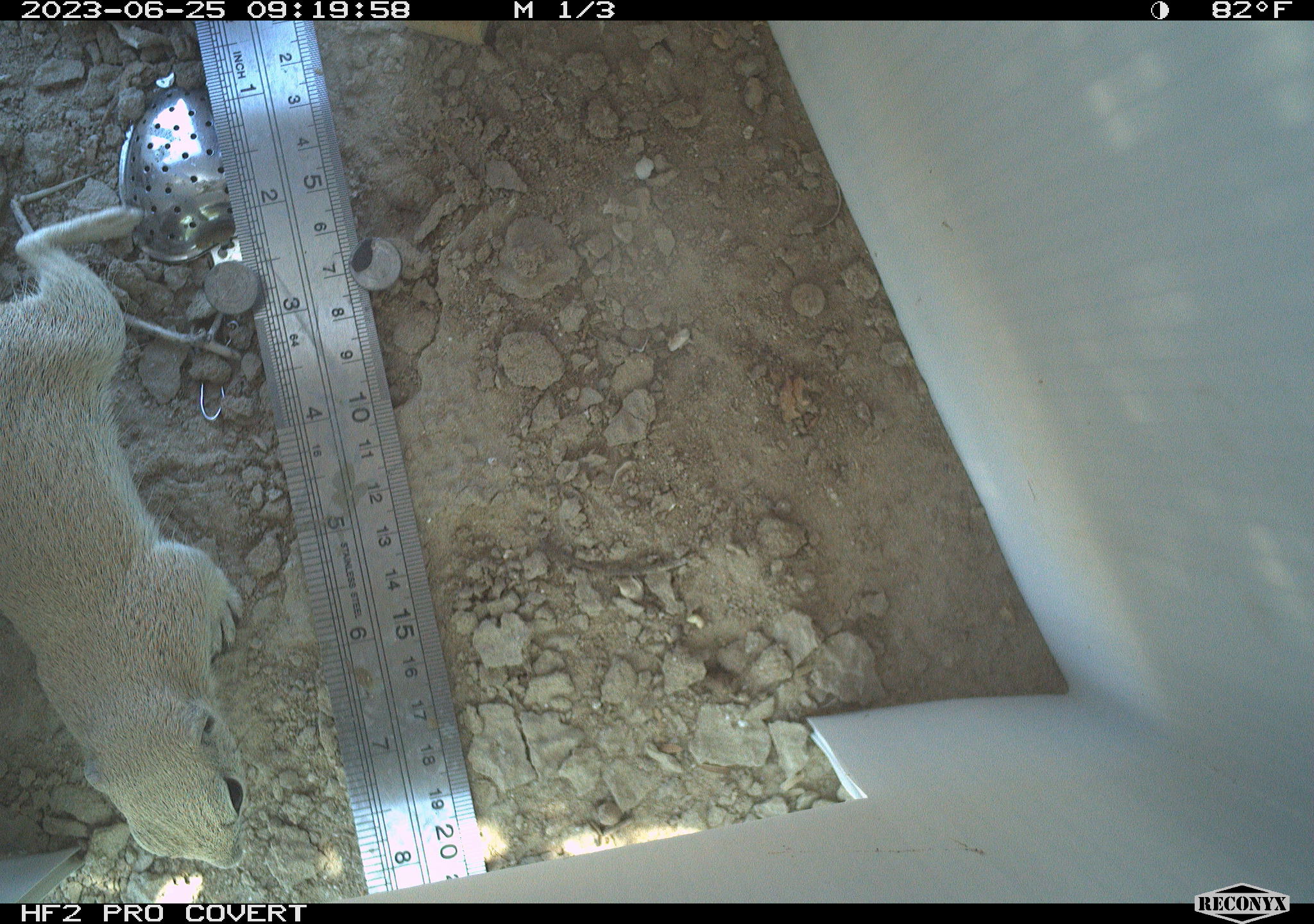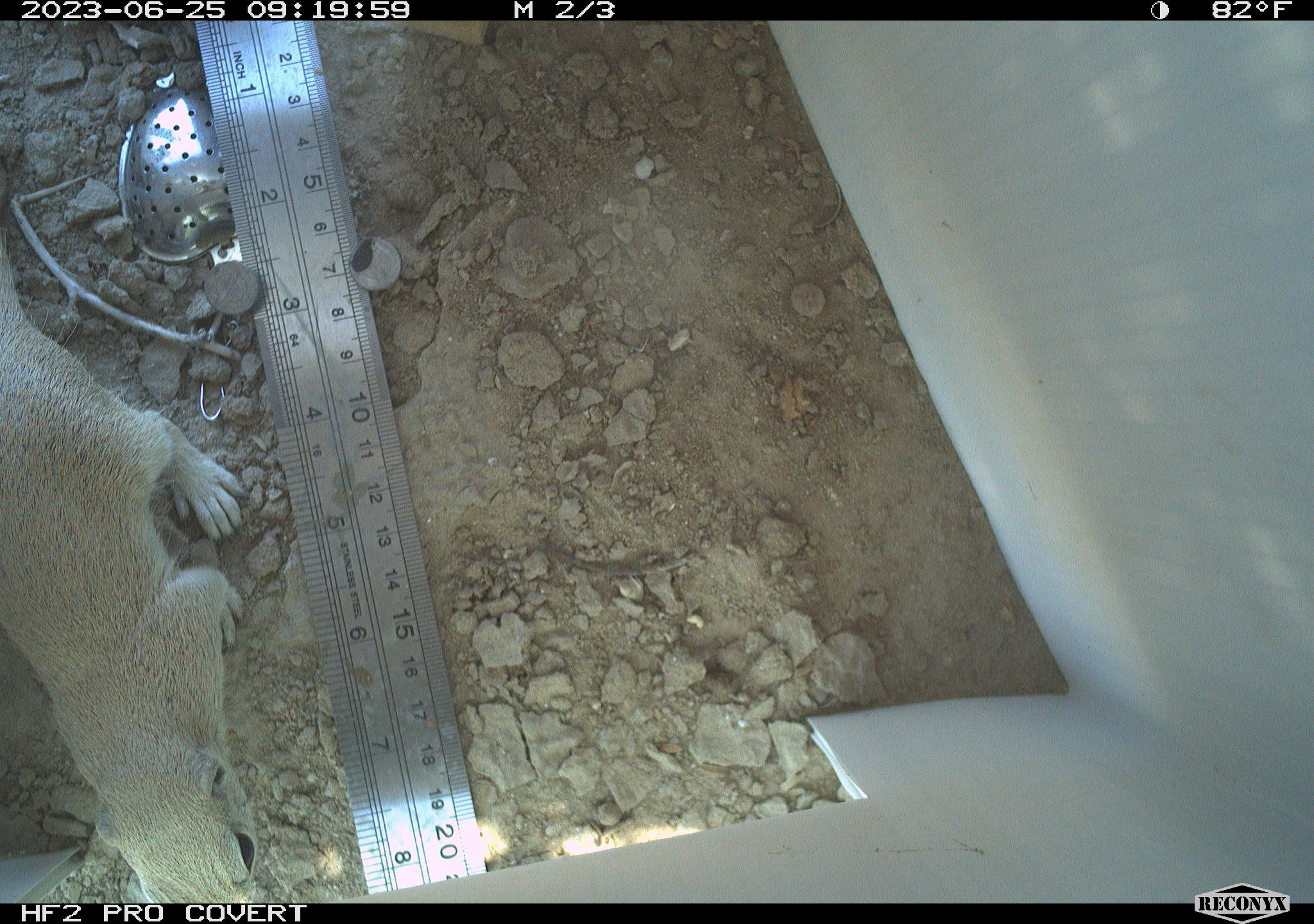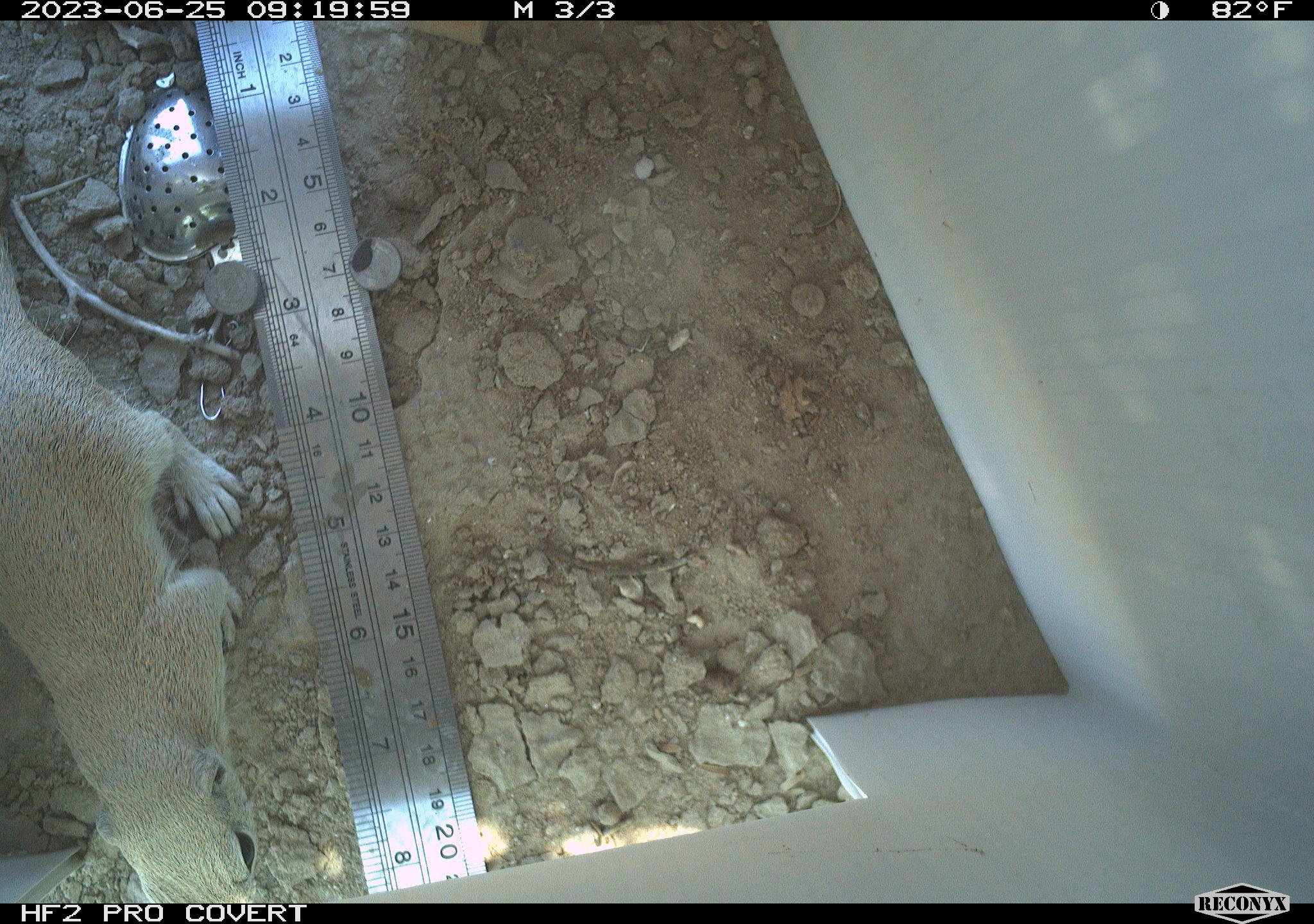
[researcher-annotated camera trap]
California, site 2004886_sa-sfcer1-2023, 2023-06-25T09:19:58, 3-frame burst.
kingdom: Animalia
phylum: Chordata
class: Mammalia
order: Rodentia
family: Sciuridae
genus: Xerospermophilus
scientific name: Xerospermophilus tereticaudus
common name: round-tailed ground squirrel